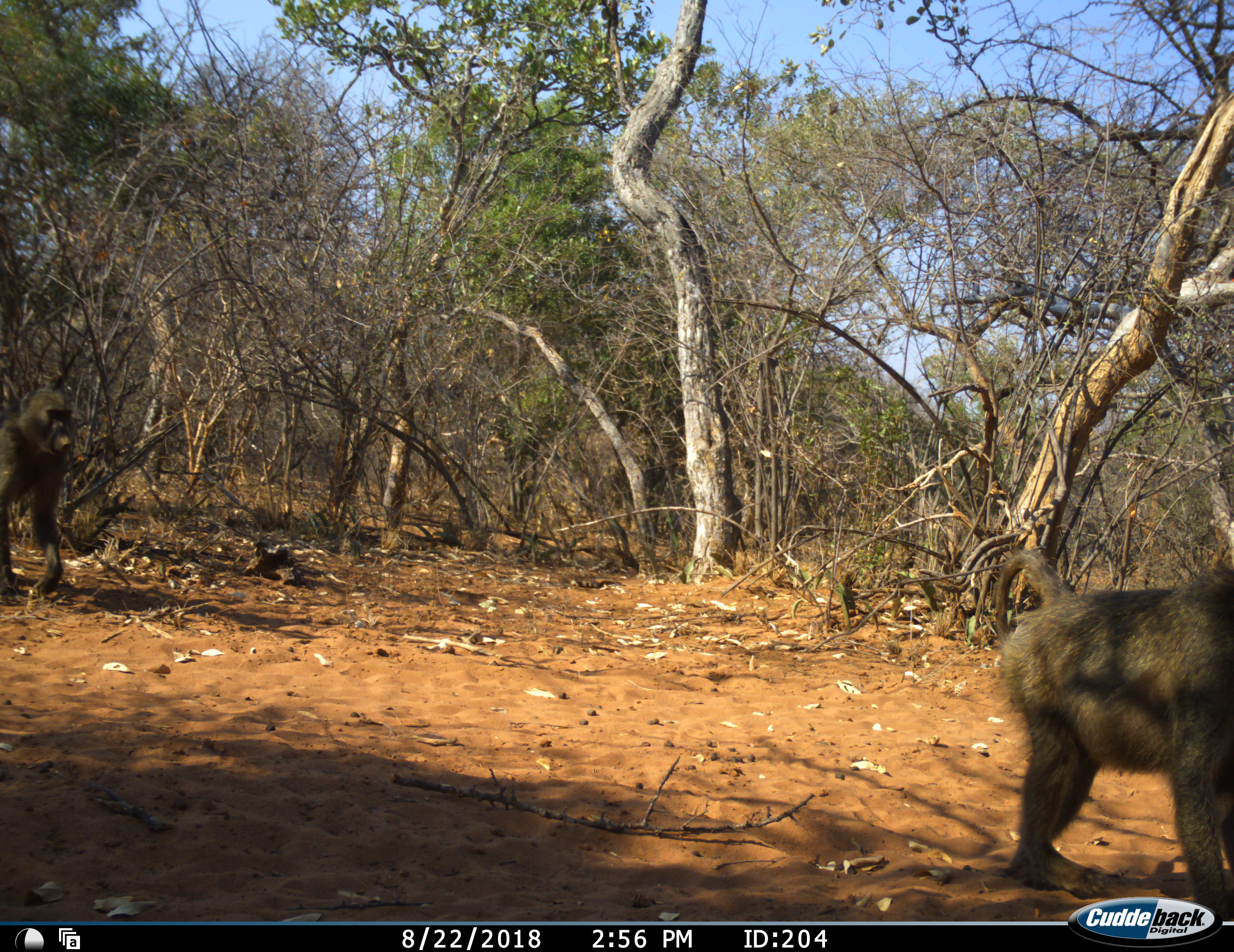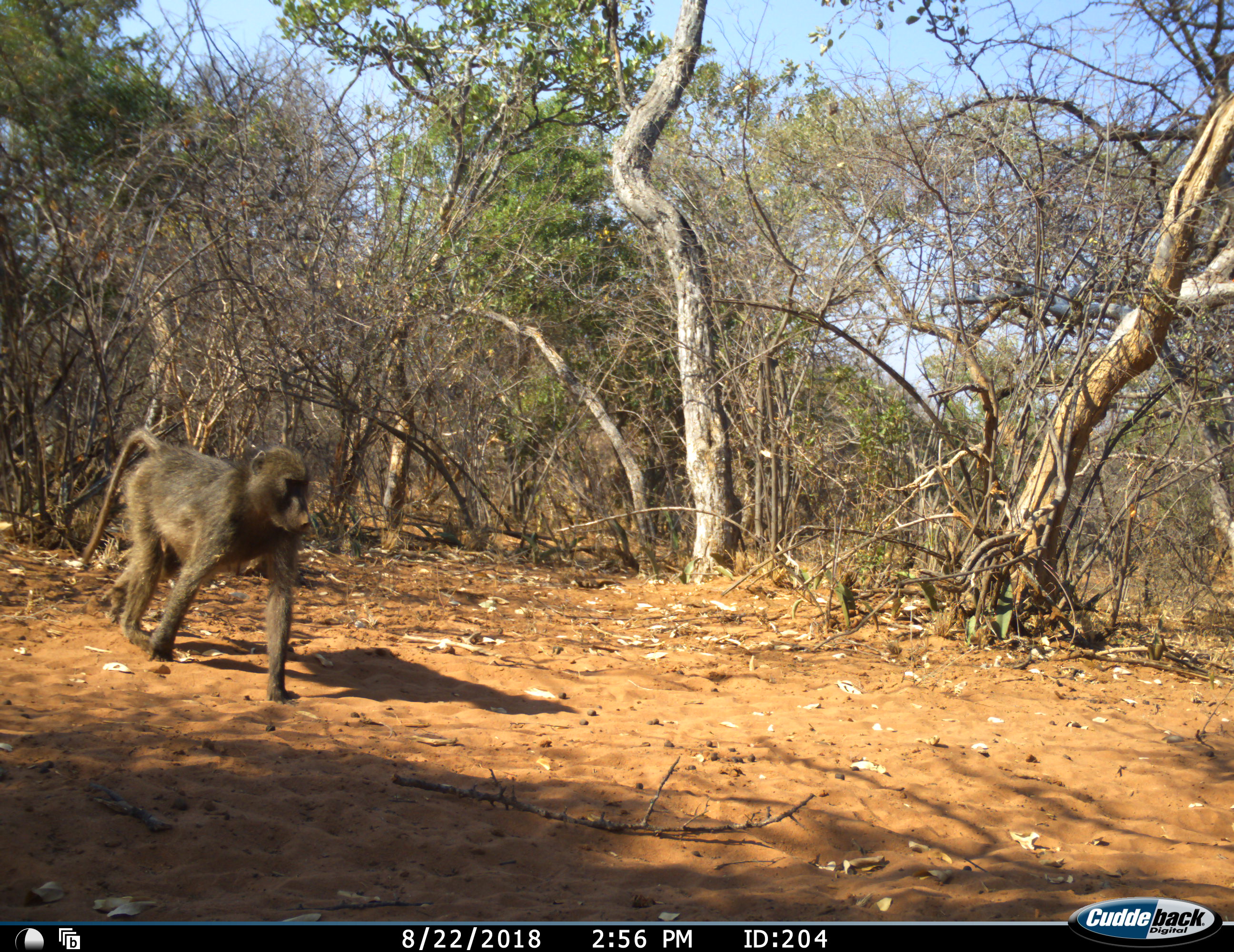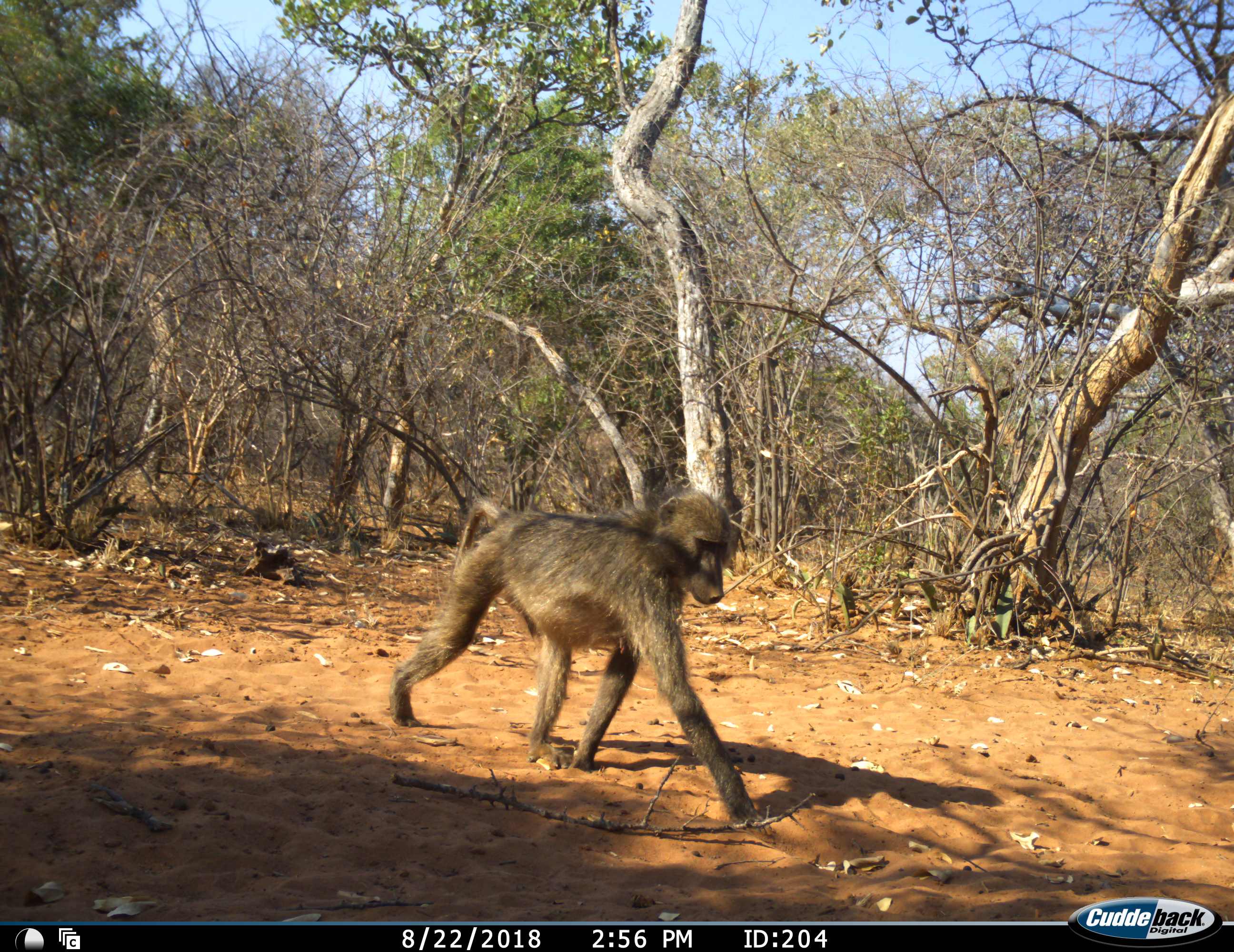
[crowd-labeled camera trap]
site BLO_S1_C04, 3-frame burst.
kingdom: Animalia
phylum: Chordata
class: Mammalia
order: Primates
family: Cercopithecidae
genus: Papio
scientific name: Papio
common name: baboon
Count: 2.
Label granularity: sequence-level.